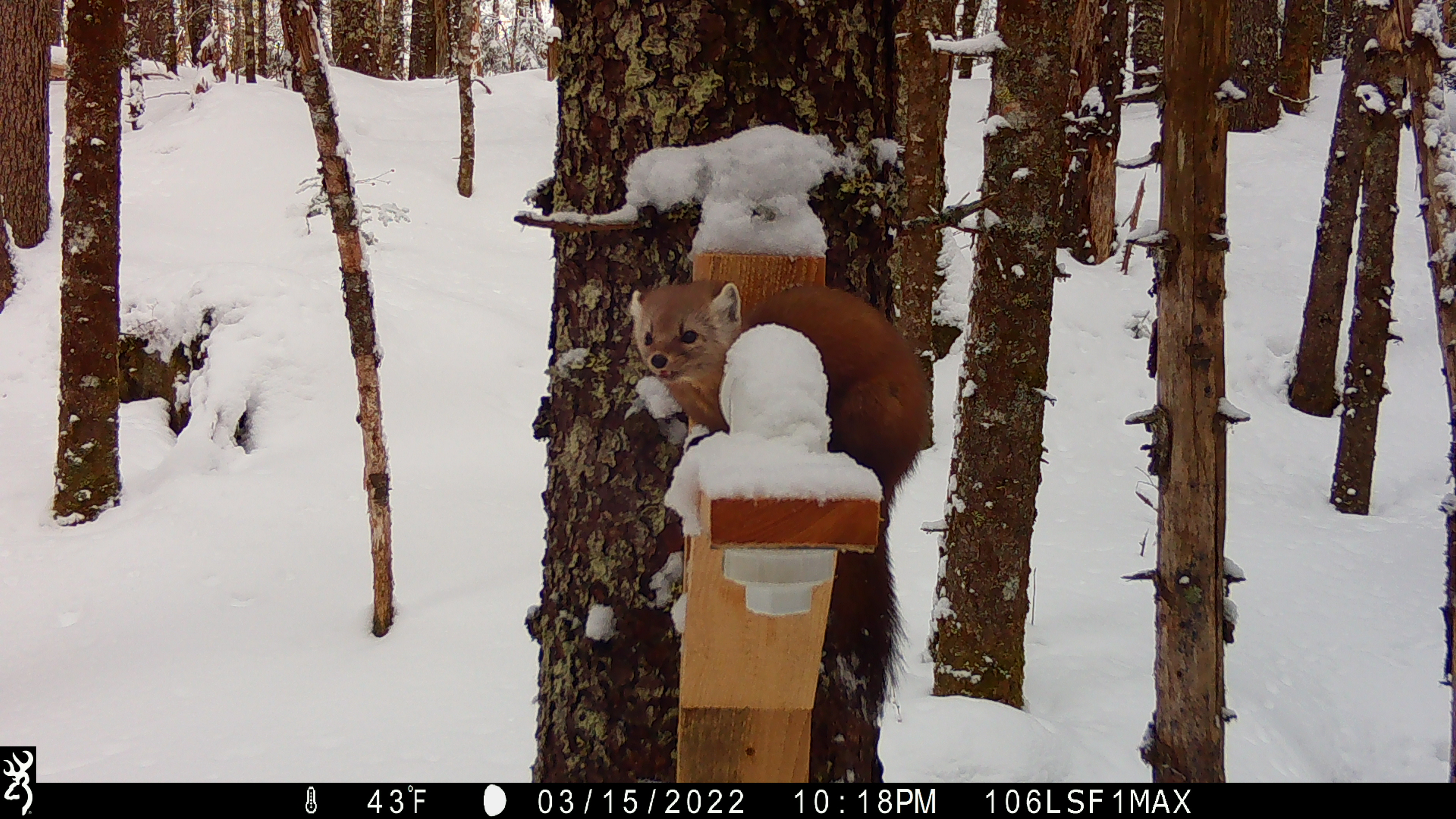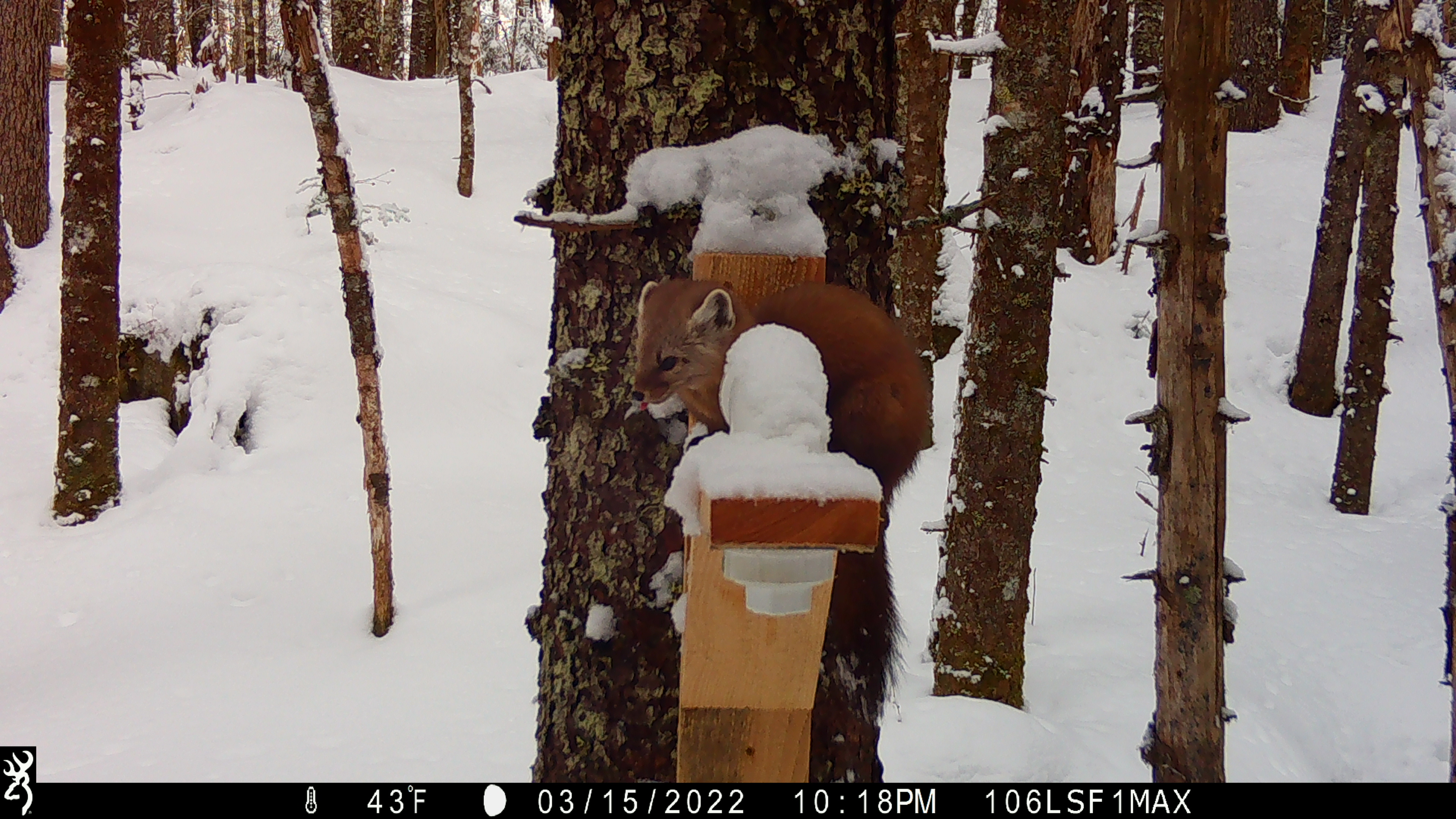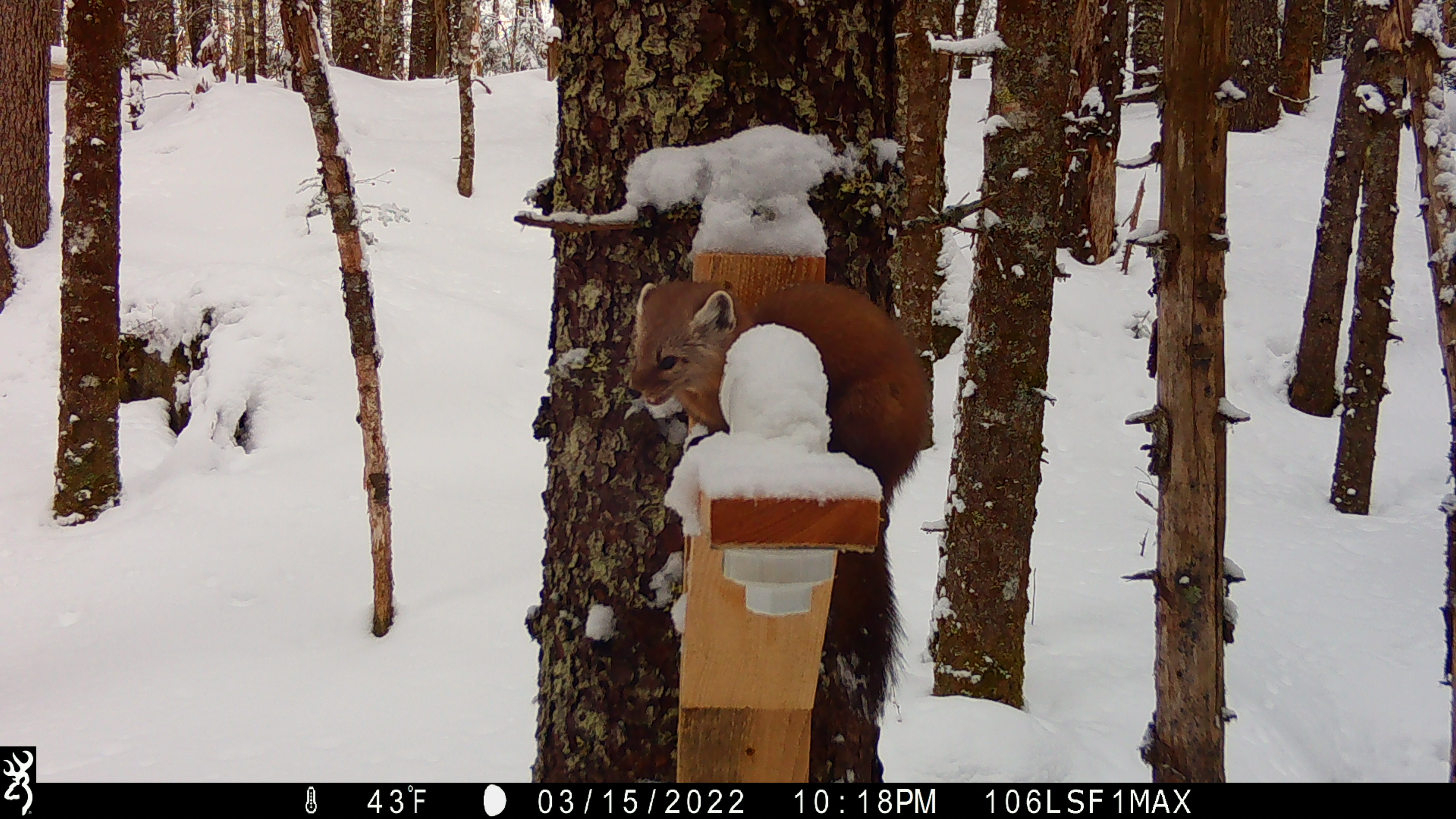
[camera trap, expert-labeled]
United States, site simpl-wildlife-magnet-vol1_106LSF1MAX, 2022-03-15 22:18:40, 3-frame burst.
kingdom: Animalia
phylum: Chordata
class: Mammalia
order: Carnivora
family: Mustelidae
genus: Martes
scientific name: Martes americana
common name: american marten